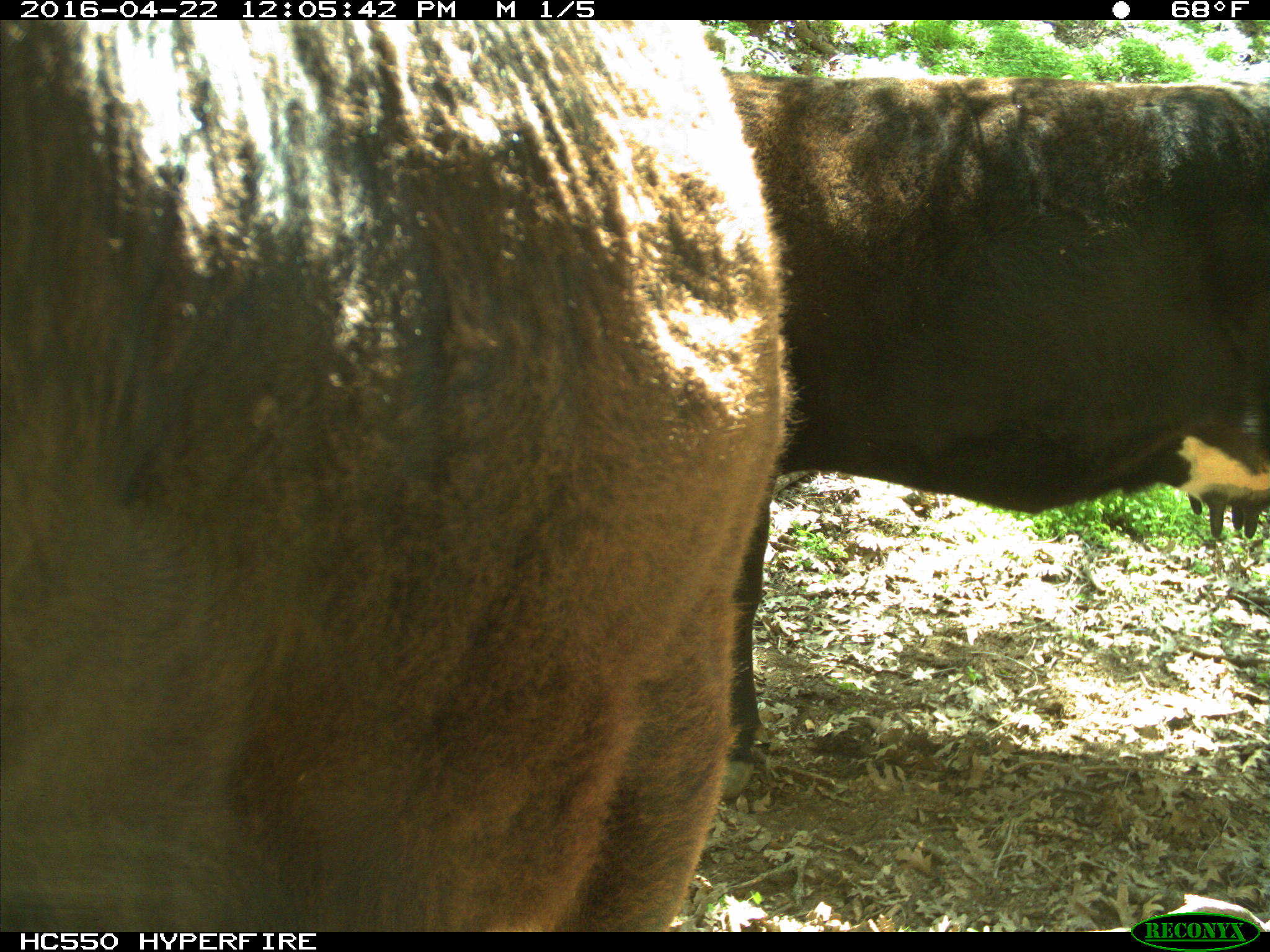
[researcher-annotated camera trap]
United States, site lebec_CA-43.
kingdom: Animalia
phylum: Chordata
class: Mammalia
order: Artiodactyla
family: Bovidae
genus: Bos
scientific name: Bos taurus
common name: domestic cow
Bos taurus (domestic cow).